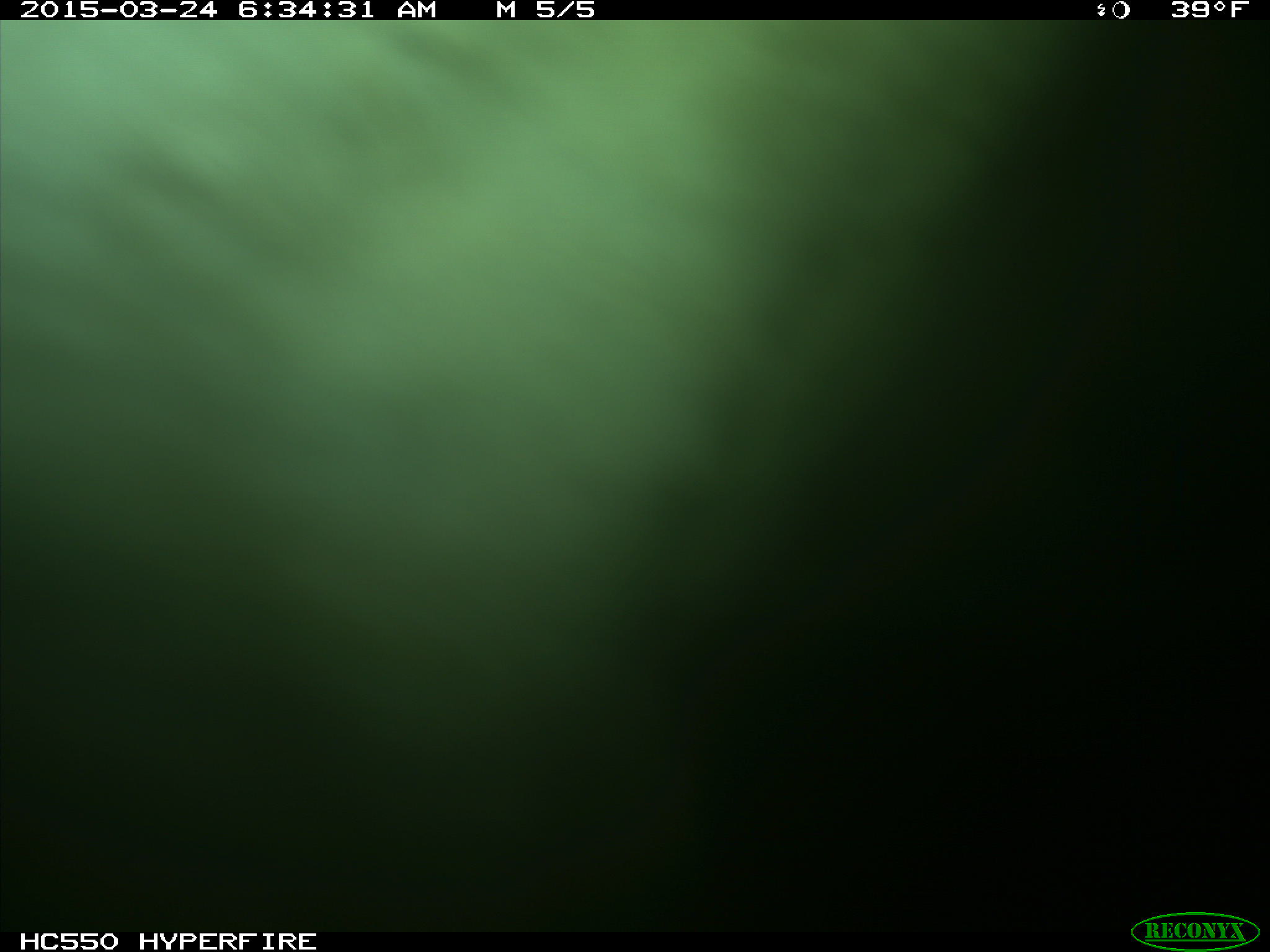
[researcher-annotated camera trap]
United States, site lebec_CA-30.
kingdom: Animalia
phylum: Chordata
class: Mammalia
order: Artiodactyla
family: Bovidae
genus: Bos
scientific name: Bos taurus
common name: domestic cow